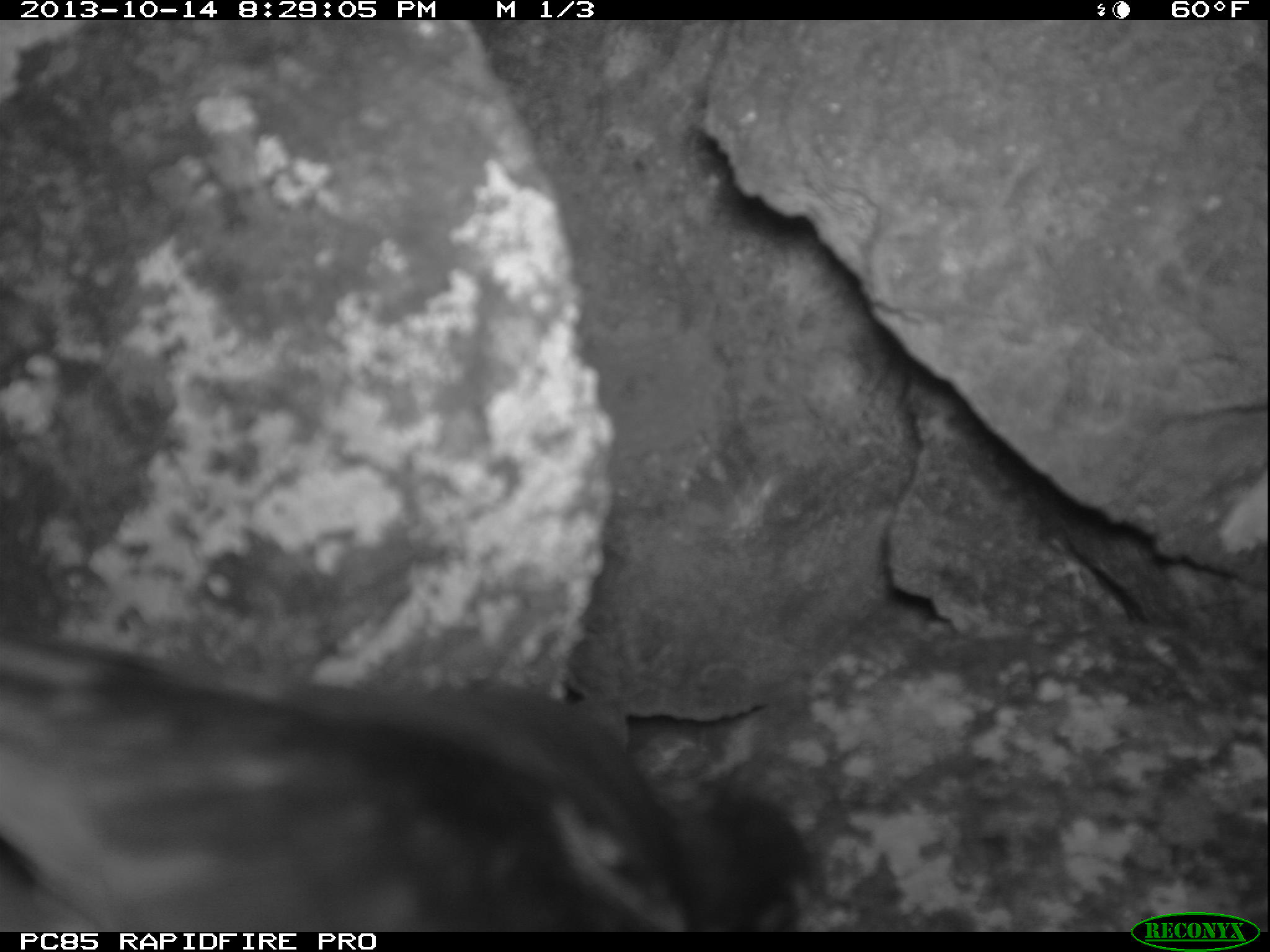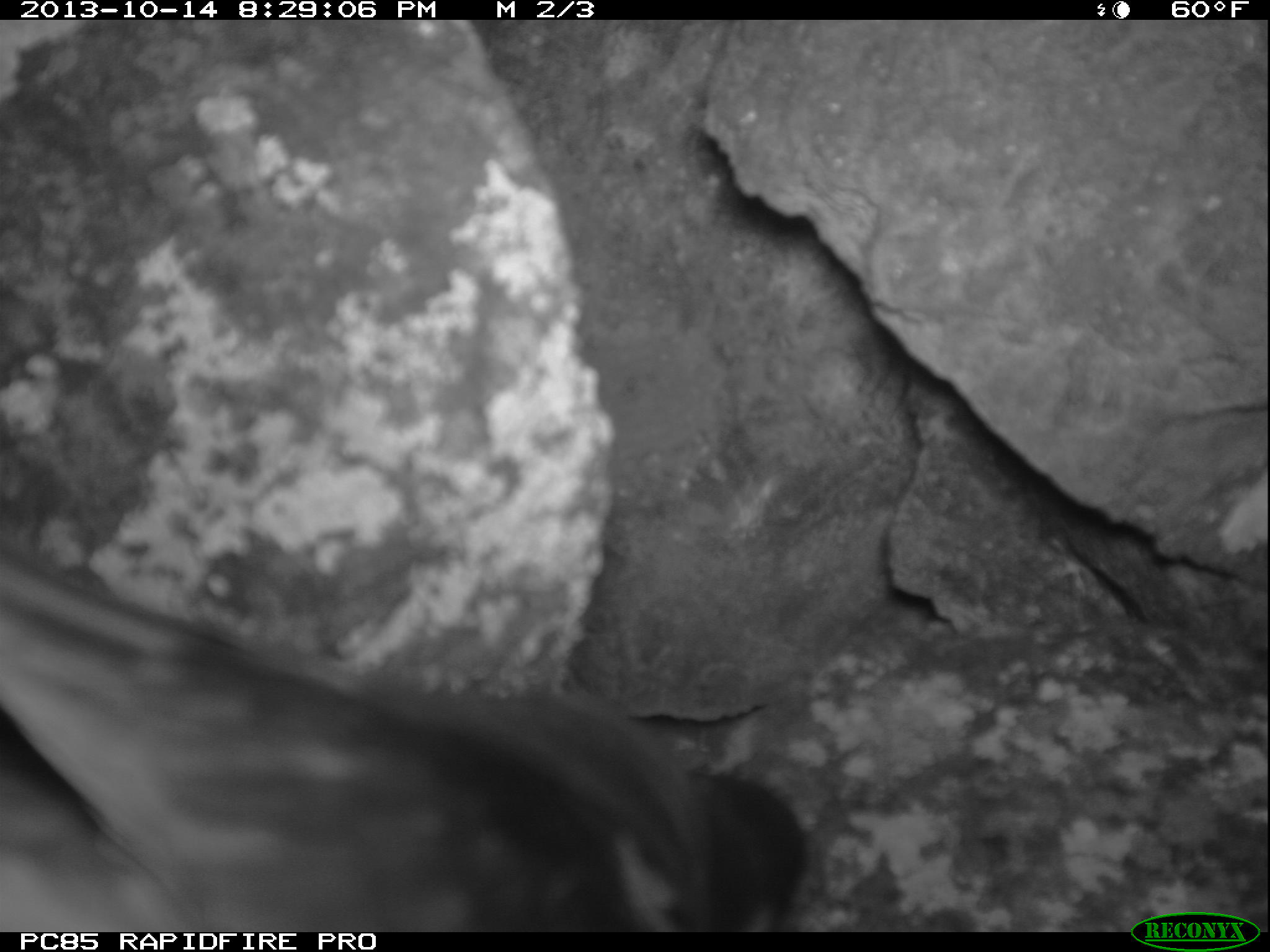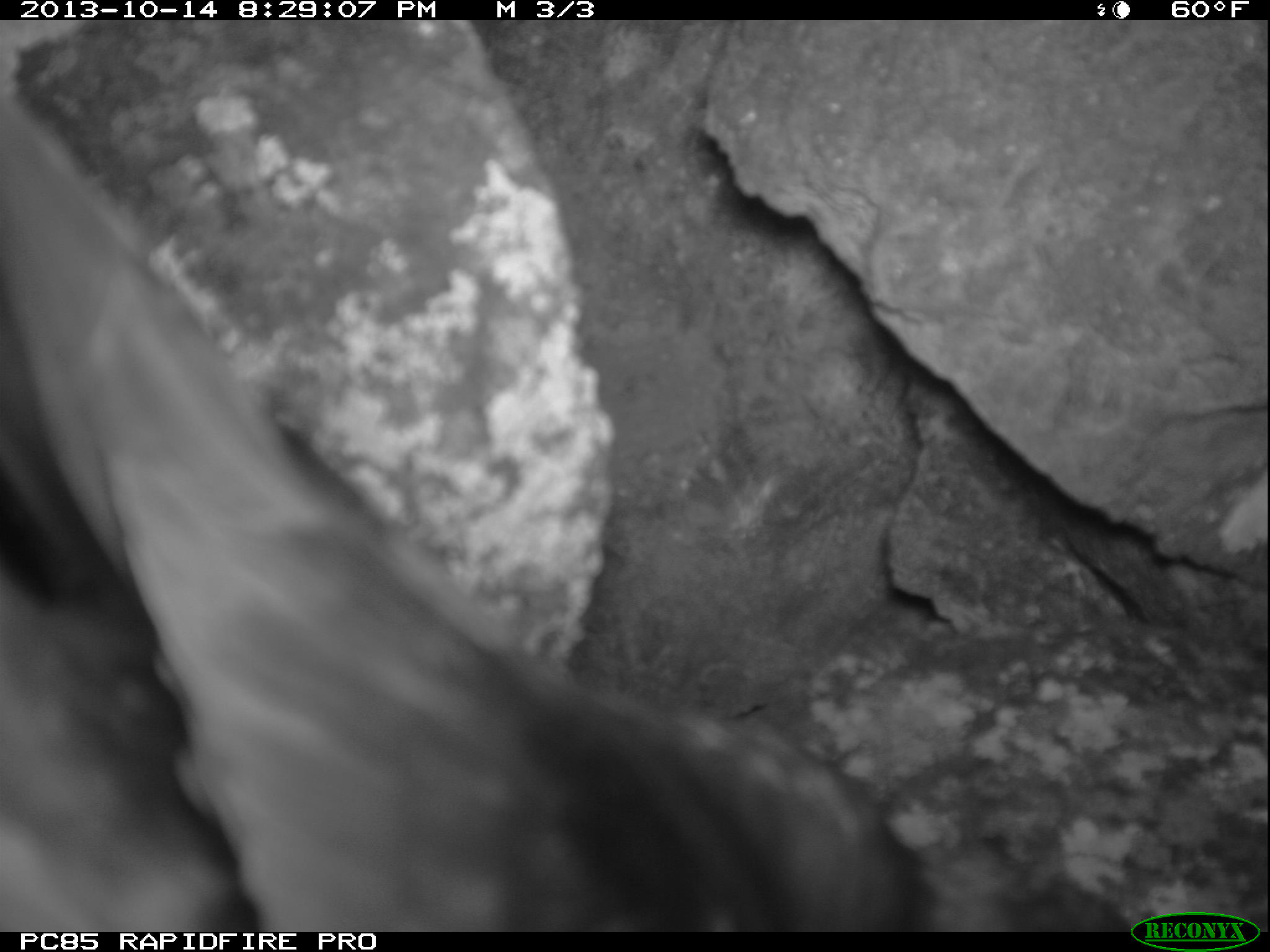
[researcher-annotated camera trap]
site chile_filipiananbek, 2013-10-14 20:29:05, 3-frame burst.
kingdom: Animalia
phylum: Chordata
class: Aves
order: Procellariiformes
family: Procellariidae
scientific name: Procellariidae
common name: petrel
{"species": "petrel (Procellariidae)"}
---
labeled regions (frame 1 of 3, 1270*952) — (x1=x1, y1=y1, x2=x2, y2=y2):
petrel: (x1=0, y1=614, x2=817, y2=936)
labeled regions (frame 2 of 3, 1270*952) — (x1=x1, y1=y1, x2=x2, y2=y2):
petrel: (x1=0, y1=519, x2=759, y2=937)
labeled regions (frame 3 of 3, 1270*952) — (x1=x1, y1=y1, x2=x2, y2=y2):
petrel: (x1=0, y1=82, x2=948, y2=932)